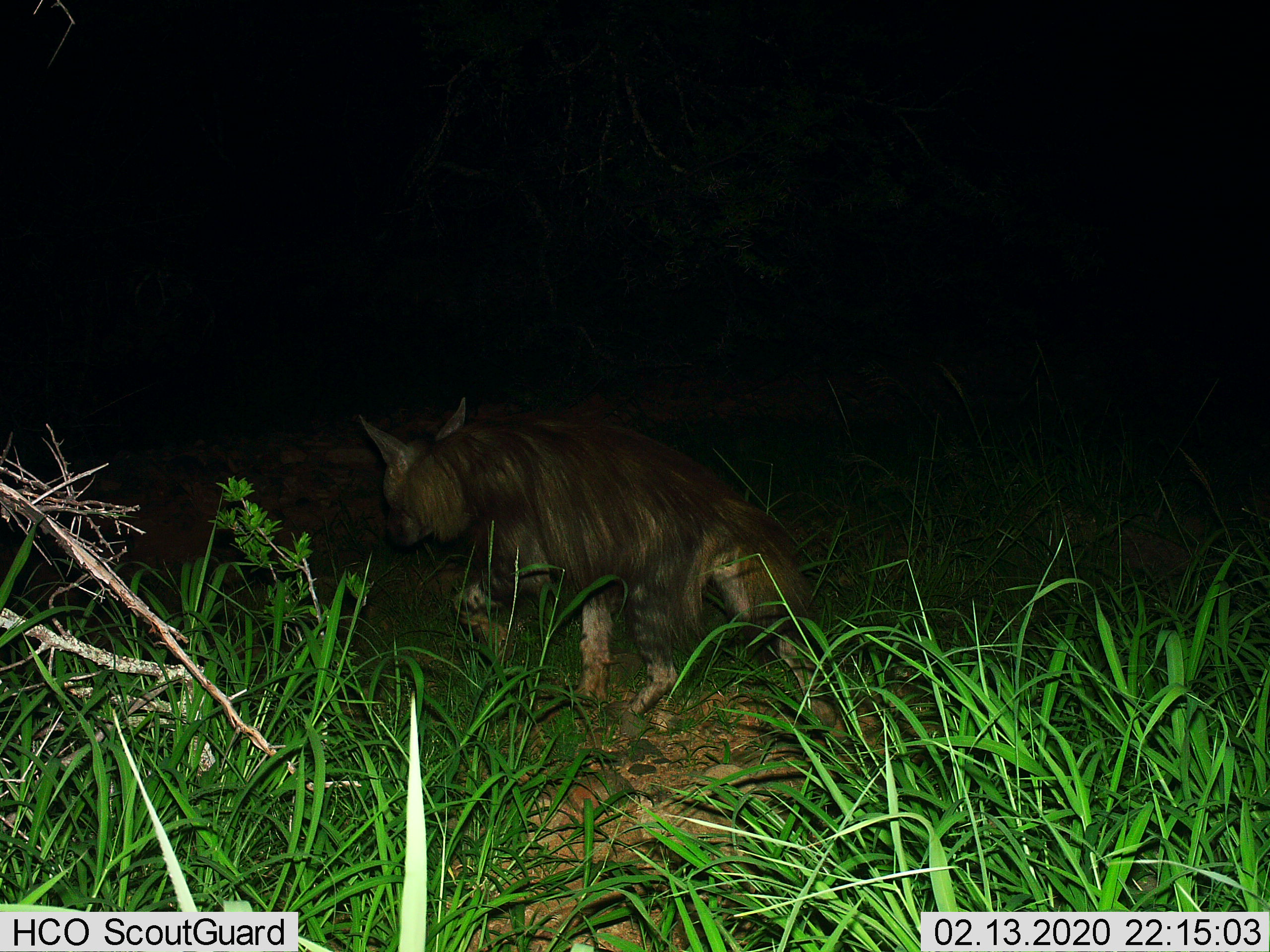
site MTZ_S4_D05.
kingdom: Animalia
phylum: Chordata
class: Mammalia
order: Carnivora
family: Hyaenidae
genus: Parahyaena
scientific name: Parahyaena brunnea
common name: brown hyena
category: hyenabrown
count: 1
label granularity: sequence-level